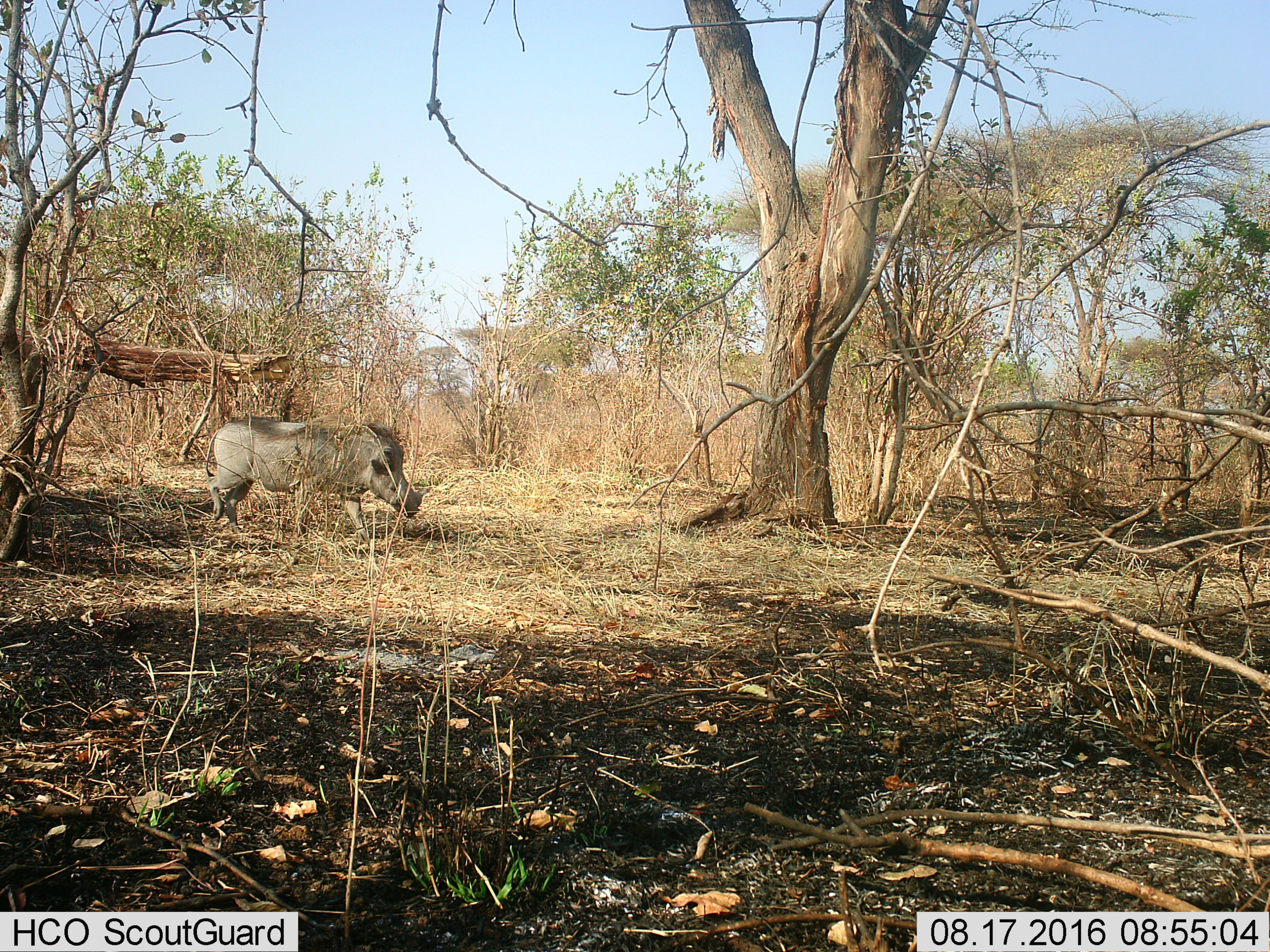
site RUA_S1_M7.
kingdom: Animalia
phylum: Chordata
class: Mammalia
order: Artiodactyla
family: Suidae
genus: Phacochoerus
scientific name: Phacochoerus africanus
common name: warthog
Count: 1.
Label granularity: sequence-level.